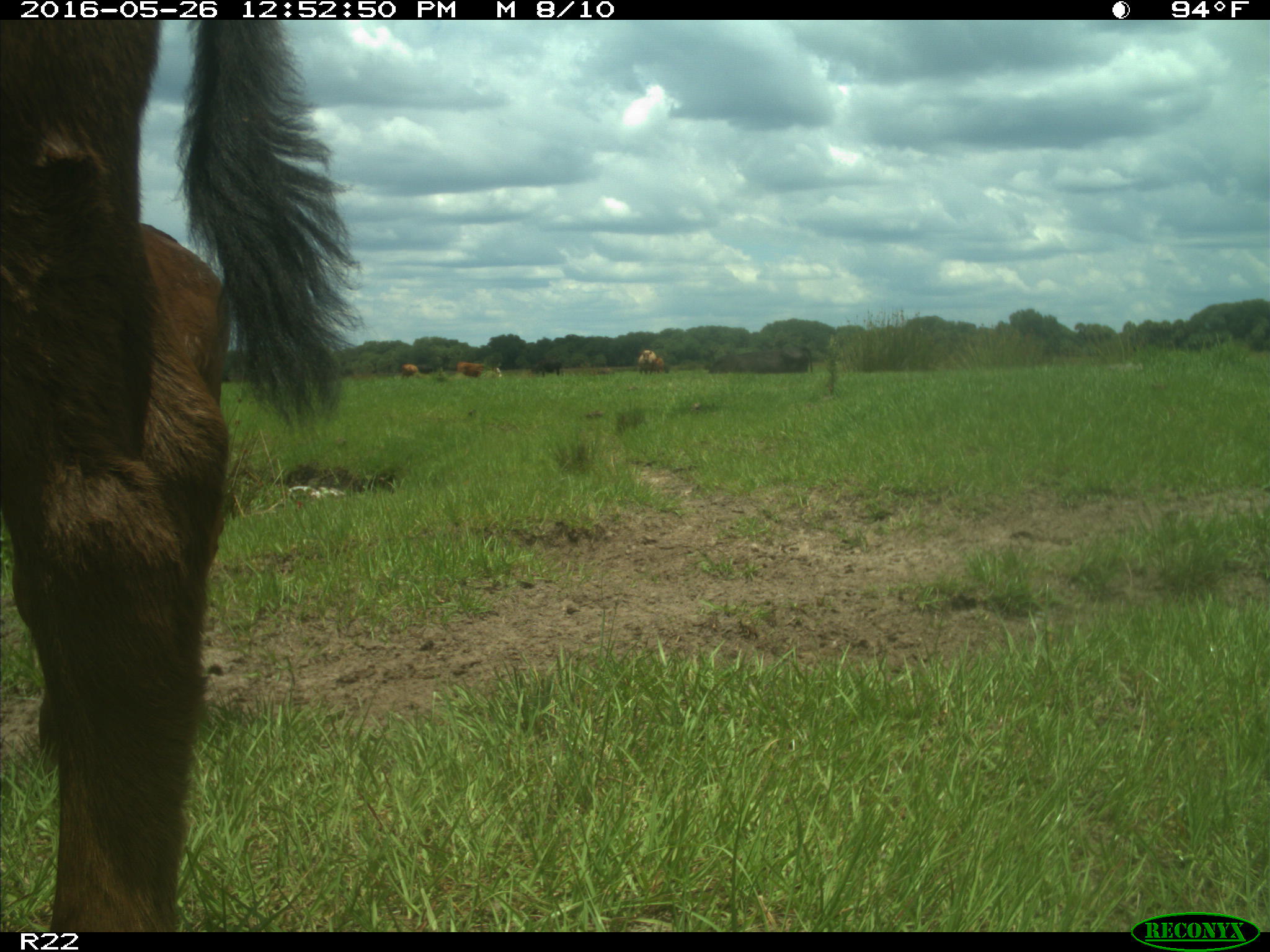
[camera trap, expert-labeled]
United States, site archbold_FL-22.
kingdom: Animalia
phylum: Chordata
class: Mammalia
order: Artiodactyla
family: Bovidae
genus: Bos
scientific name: Bos taurus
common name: domestic cow